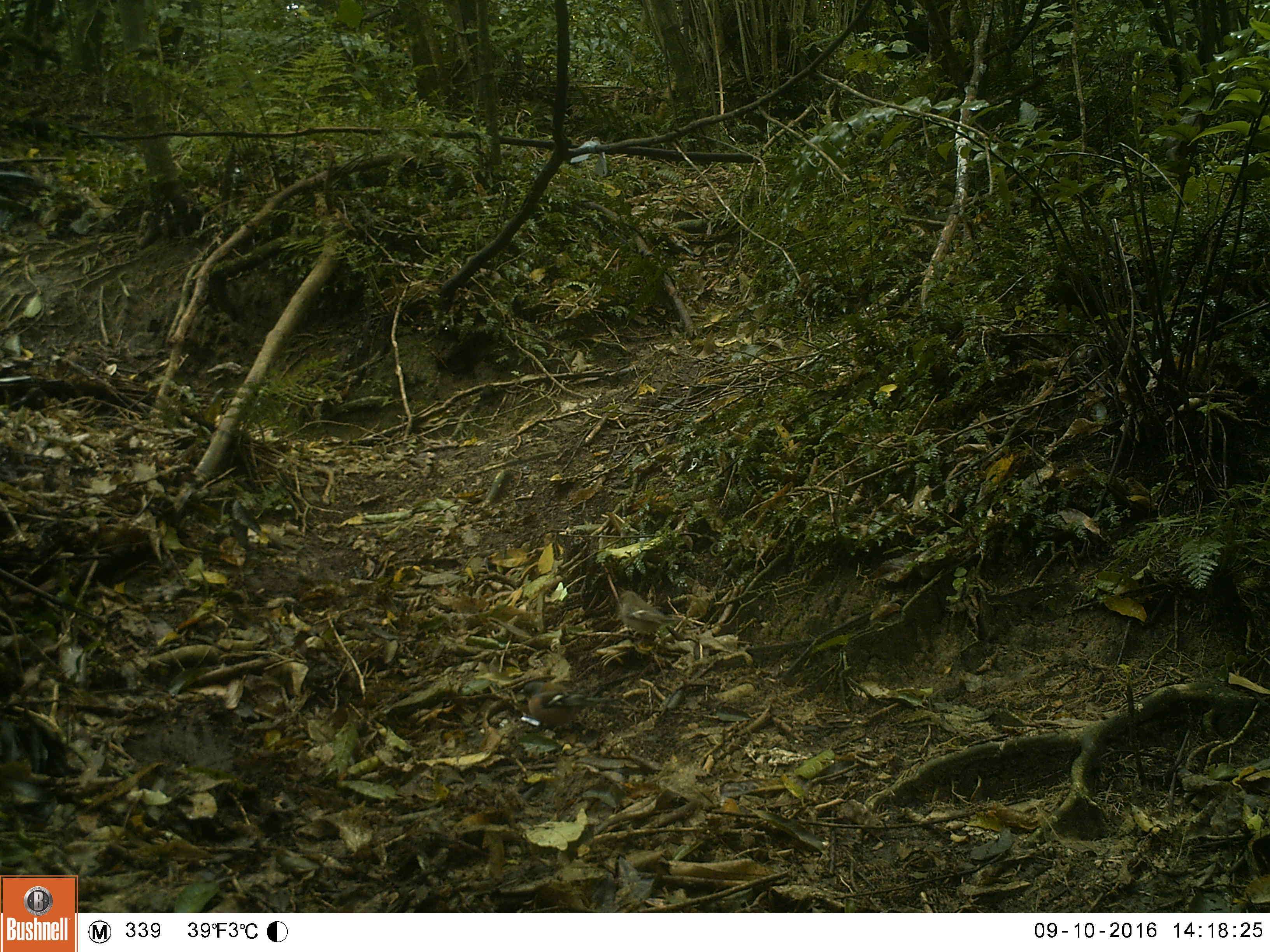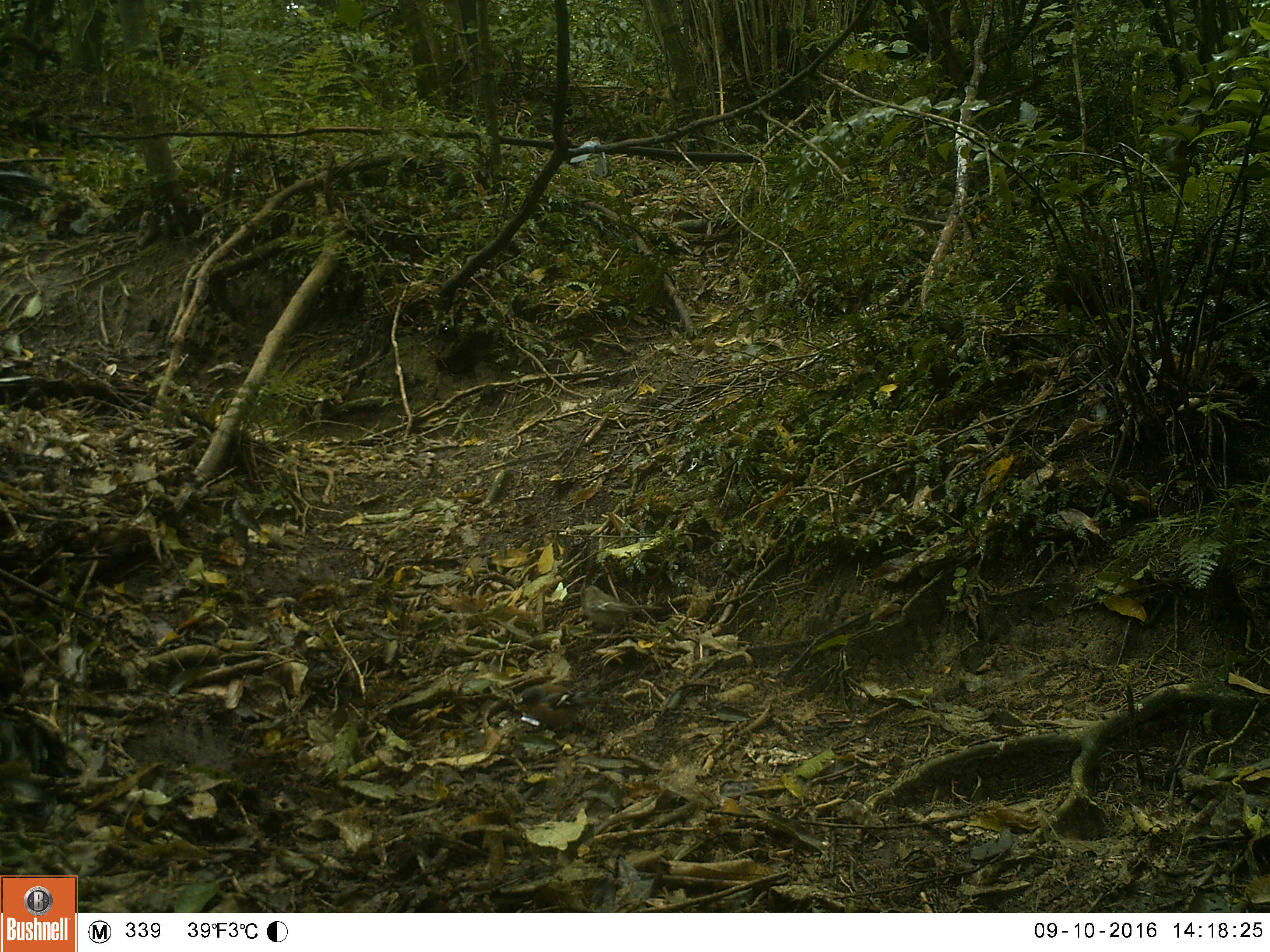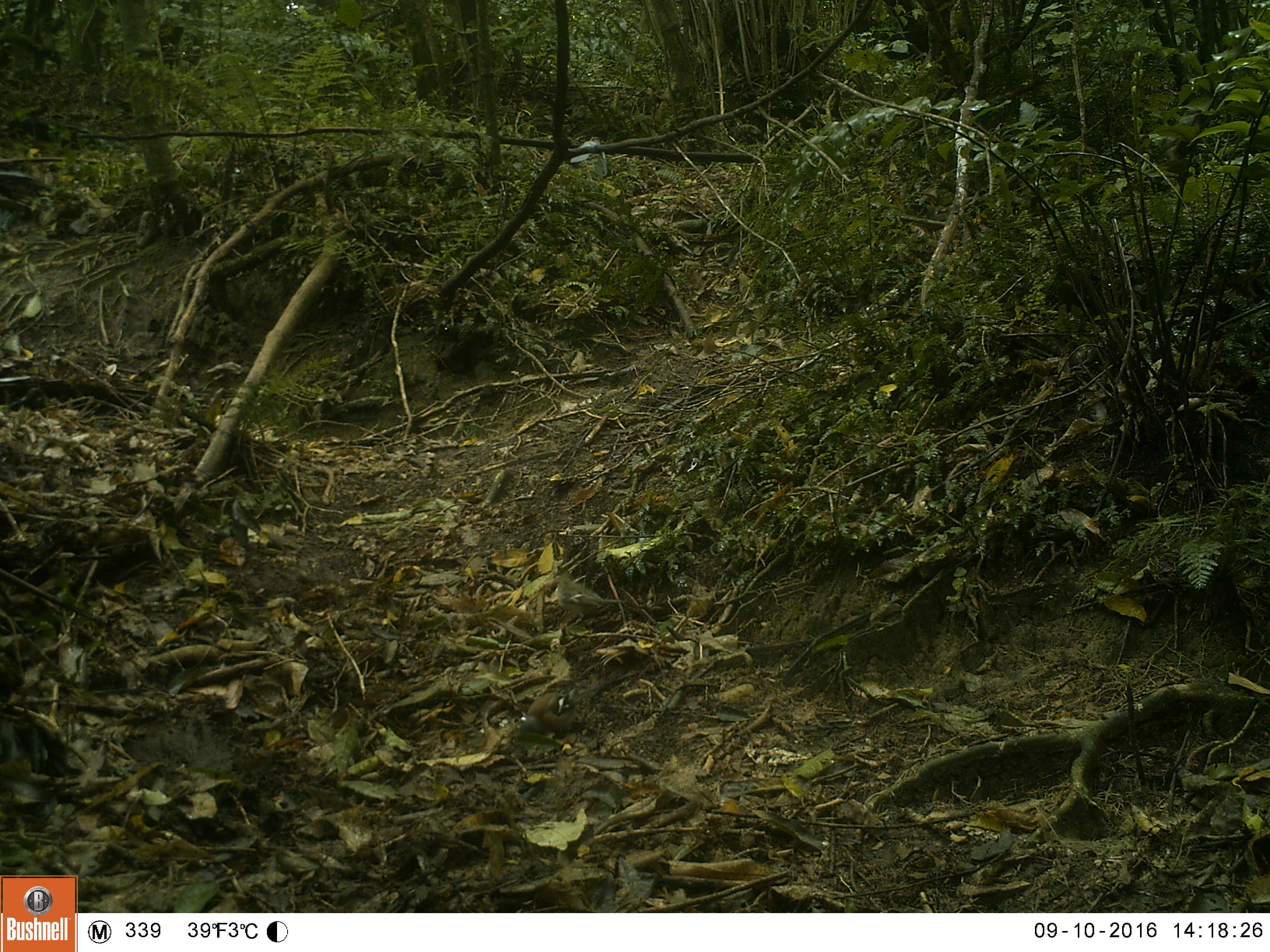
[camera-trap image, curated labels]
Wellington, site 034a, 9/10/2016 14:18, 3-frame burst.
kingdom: Animalia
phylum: Chordata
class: Aves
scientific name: Aves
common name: bird